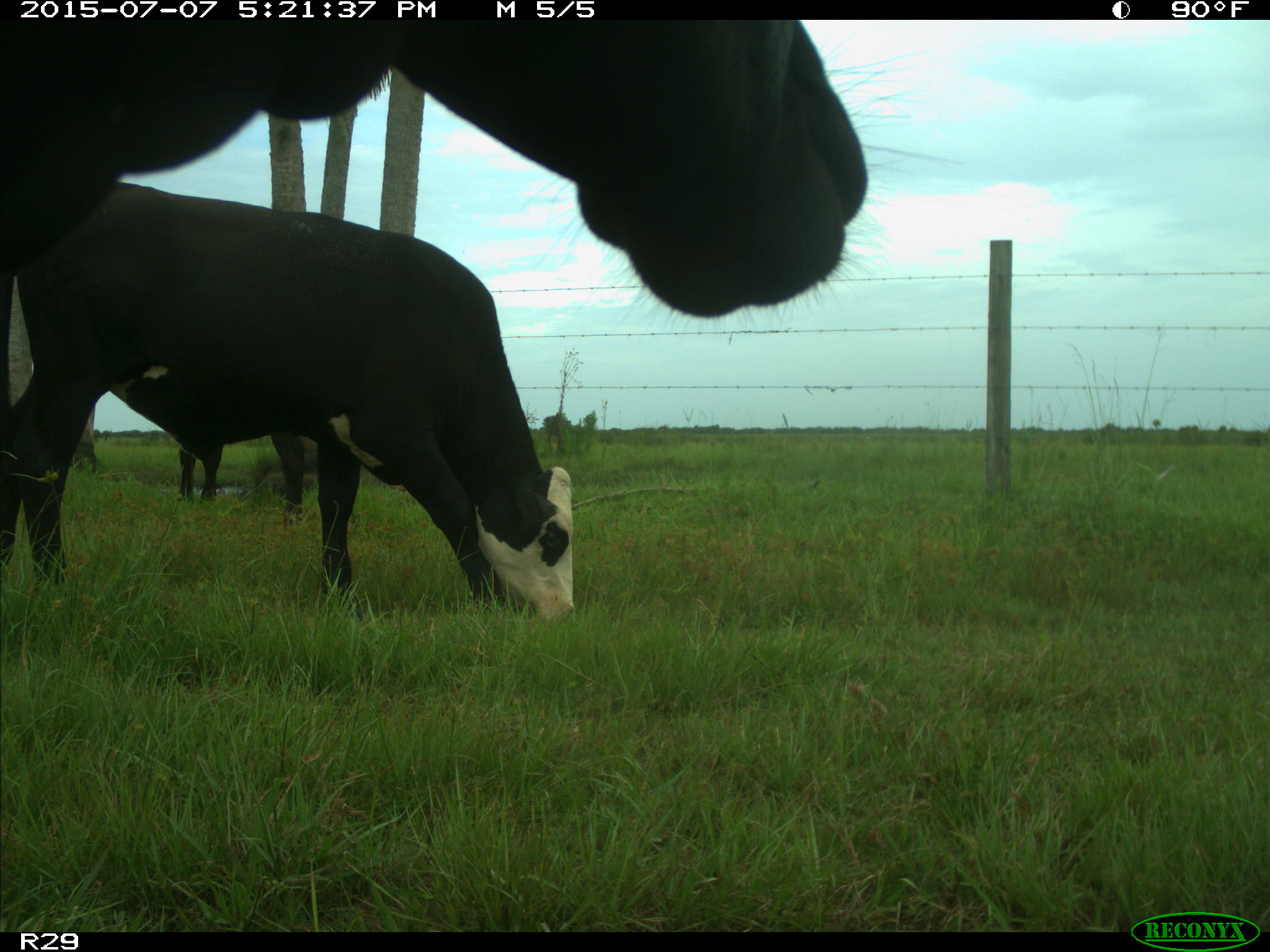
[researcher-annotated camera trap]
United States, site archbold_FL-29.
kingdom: Animalia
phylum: Chordata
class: Mammalia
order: Artiodactyla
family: Bovidae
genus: Bos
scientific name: Bos taurus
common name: domestic cow